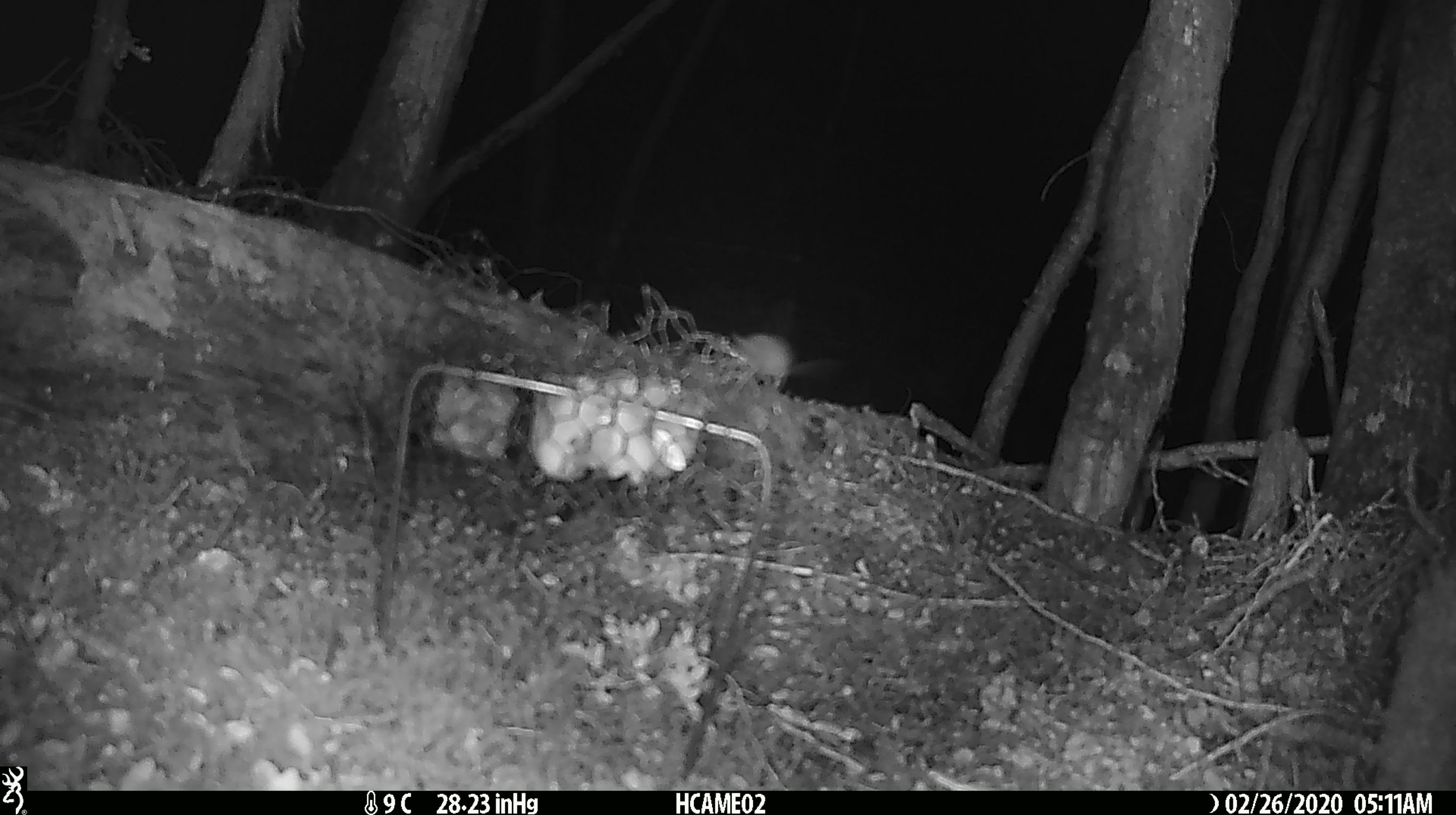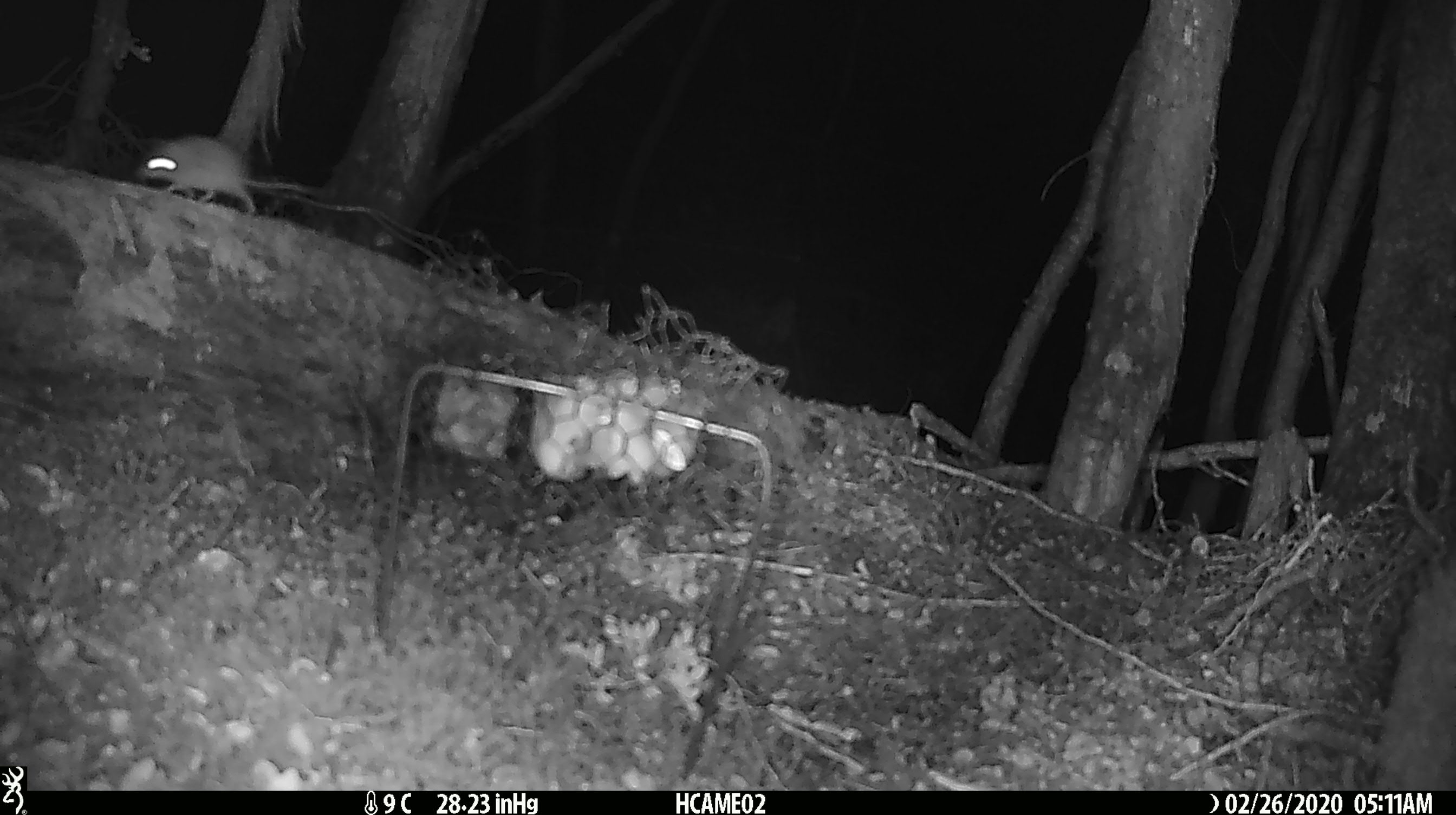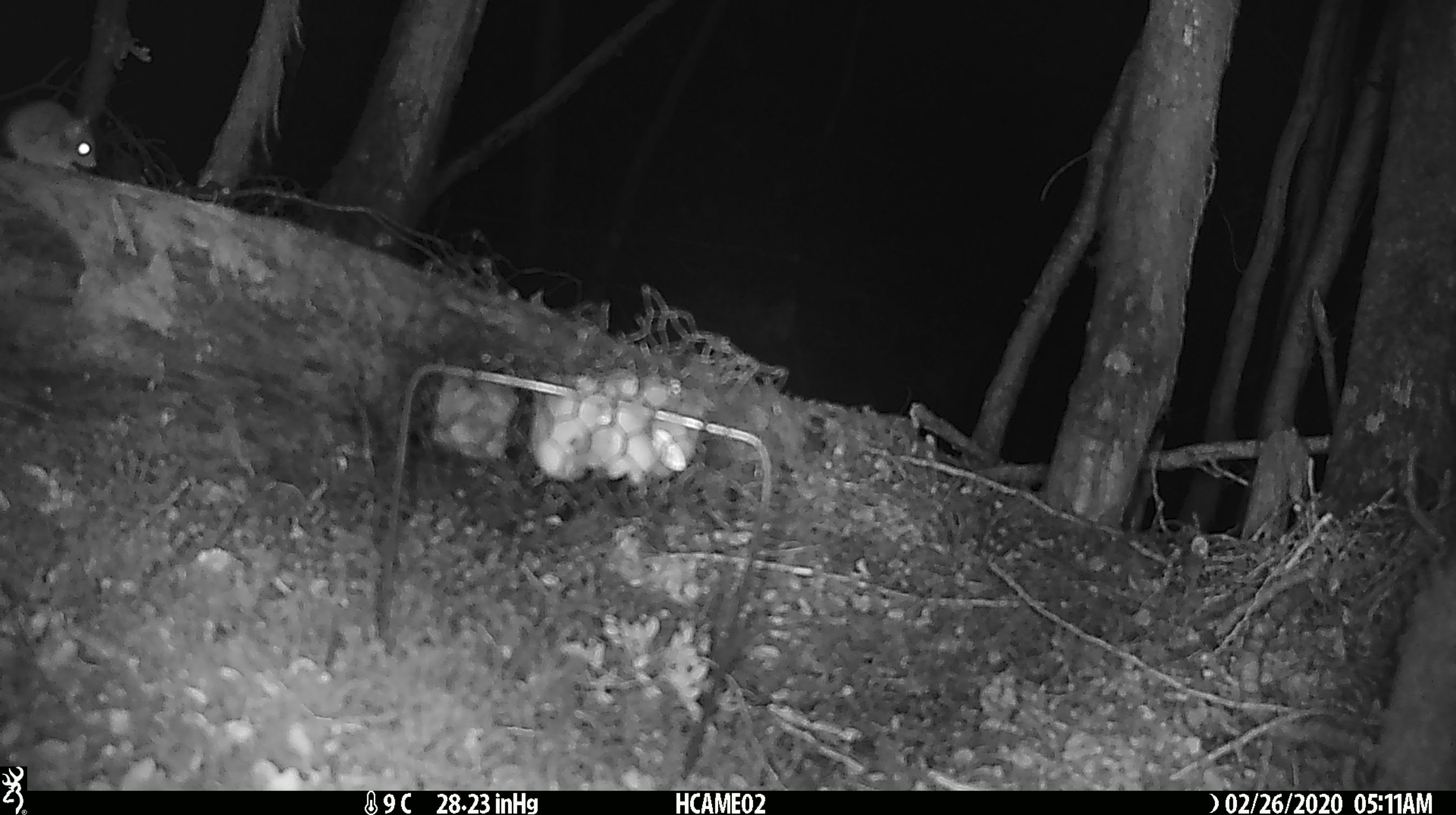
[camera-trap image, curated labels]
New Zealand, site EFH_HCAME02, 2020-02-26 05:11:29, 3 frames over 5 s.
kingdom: Animalia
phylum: Chordata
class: Mammalia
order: Rodentia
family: Muridae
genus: Mus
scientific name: Mus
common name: mouse